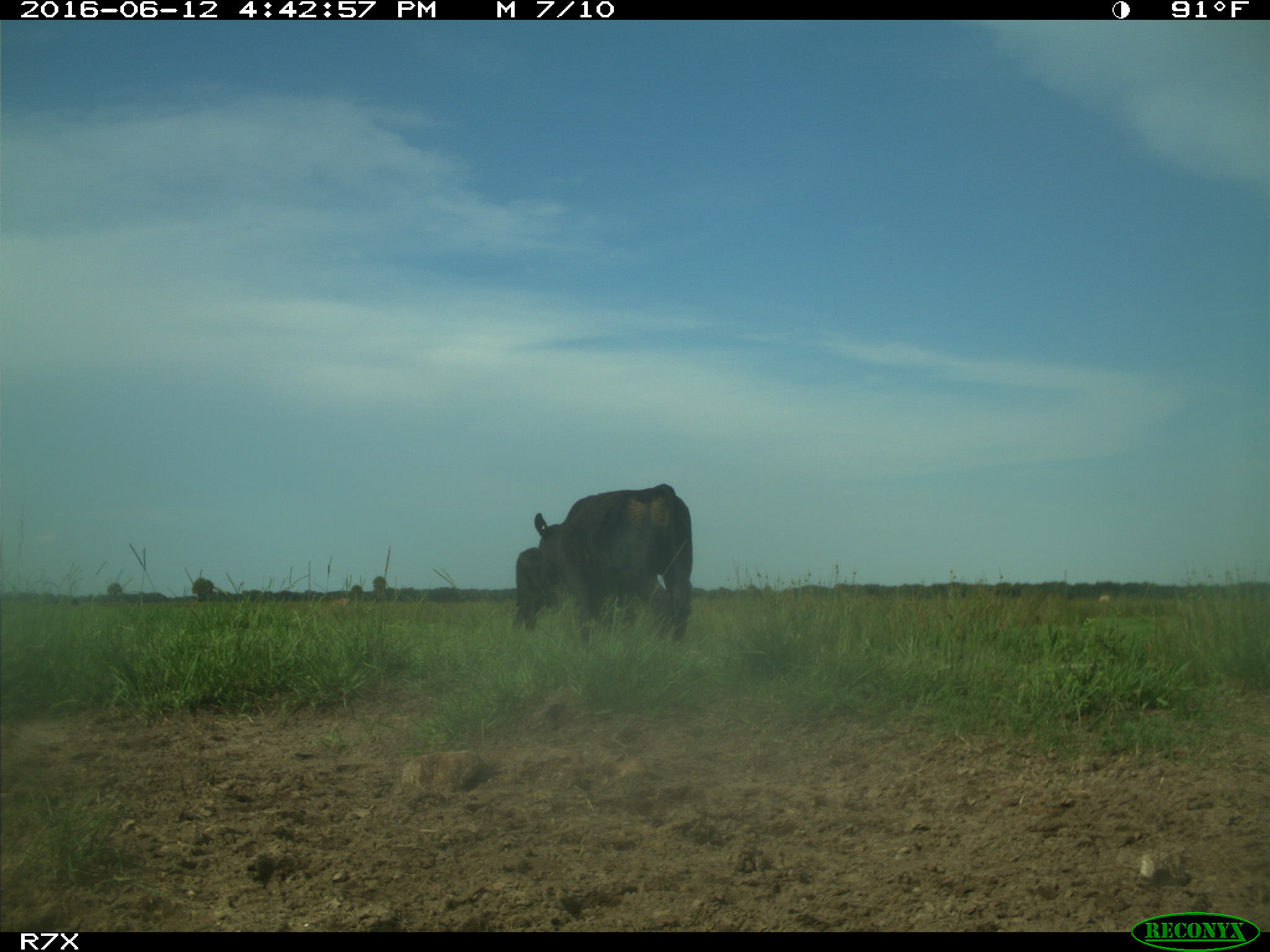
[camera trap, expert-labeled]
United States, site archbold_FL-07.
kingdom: Animalia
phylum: Chordata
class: Mammalia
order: Artiodactyla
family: Bovidae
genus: Bos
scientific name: Bos taurus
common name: domestic cow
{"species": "Bos taurus (domestic cow)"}